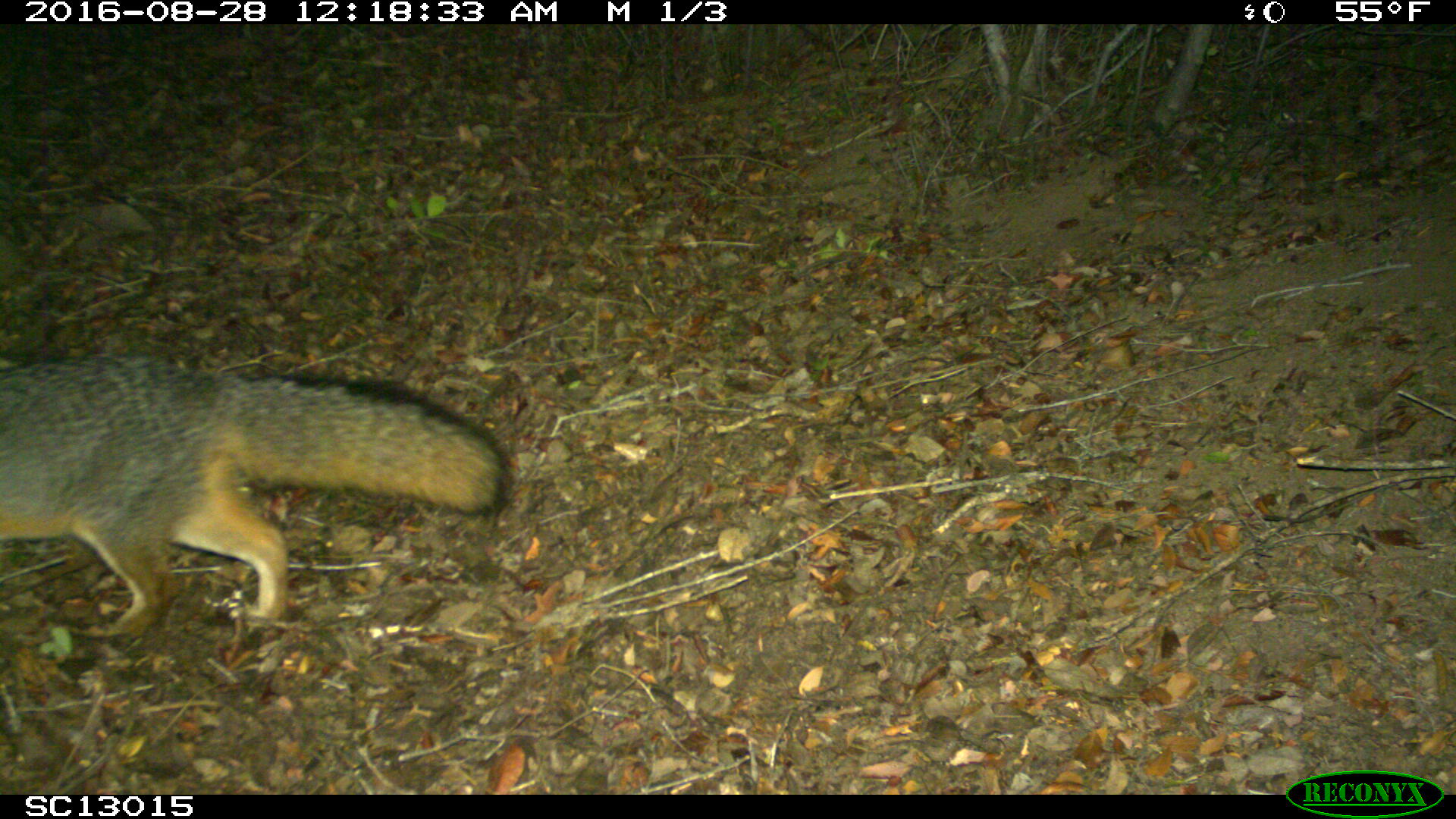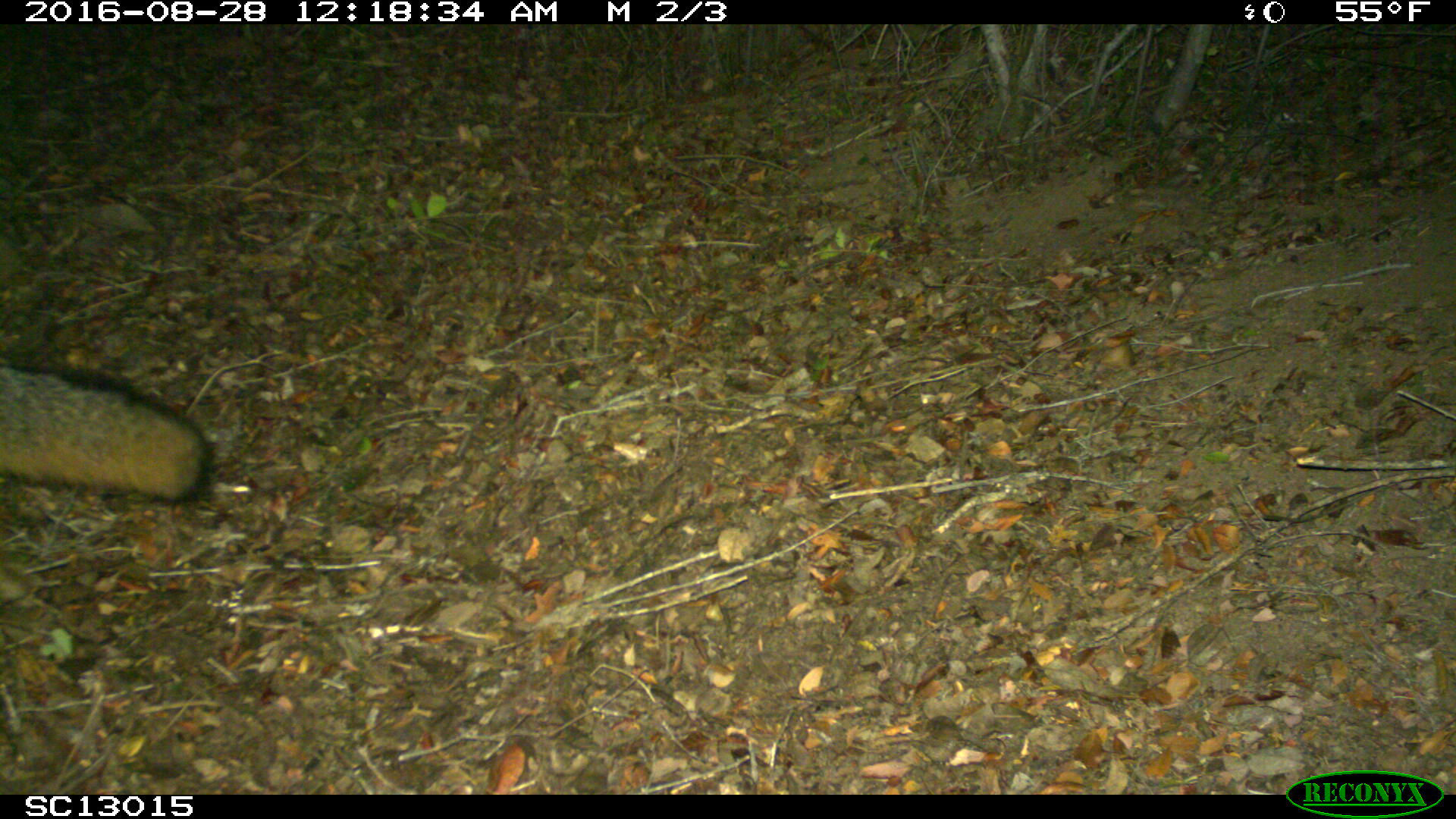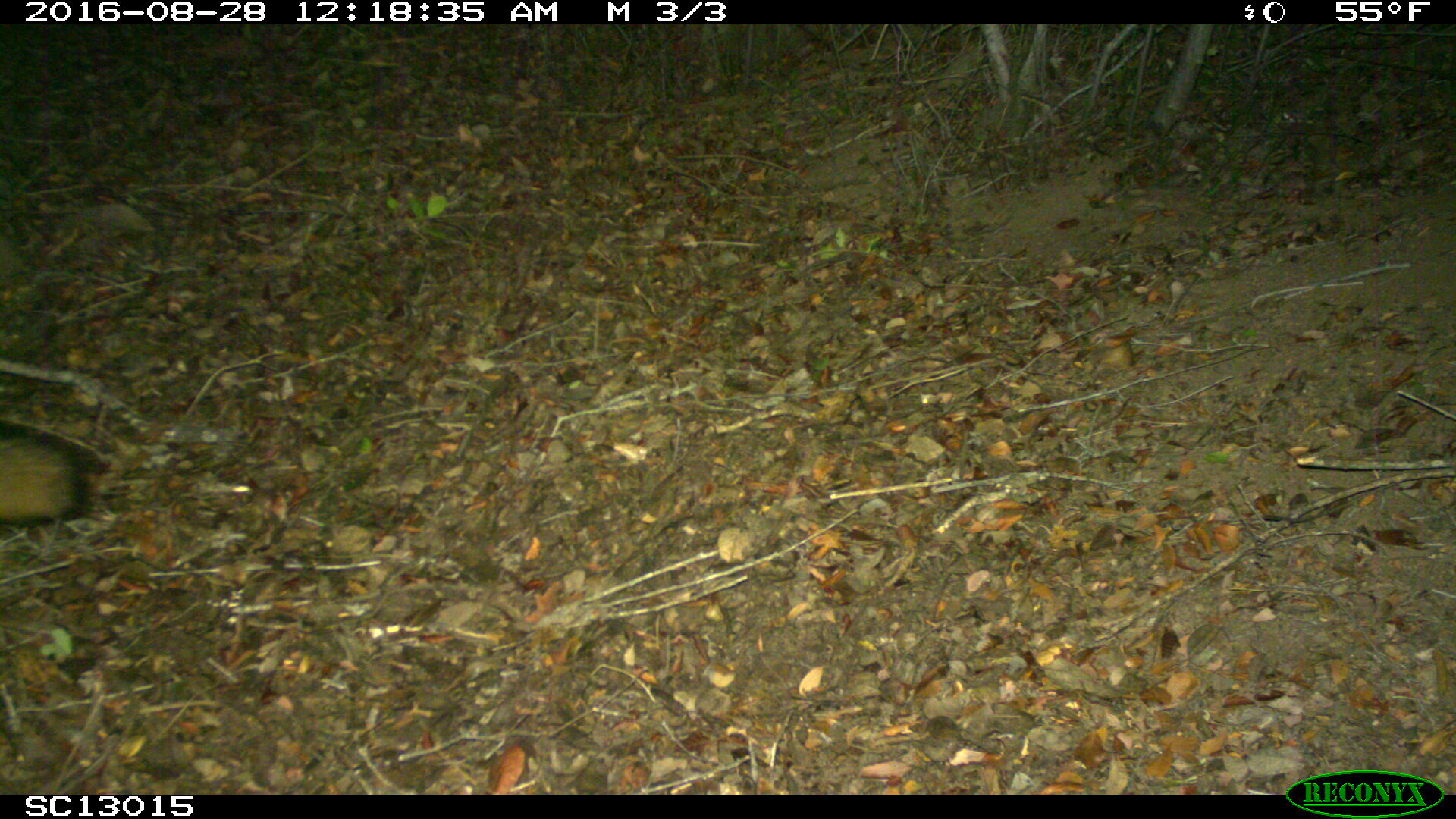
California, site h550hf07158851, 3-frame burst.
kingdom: Animalia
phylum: Chordata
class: Mammalia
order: Carnivora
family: Canidae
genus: Urocyon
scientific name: Urocyon littoralis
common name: island fox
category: fox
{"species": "fox (island fox) (Urocyon littoralis)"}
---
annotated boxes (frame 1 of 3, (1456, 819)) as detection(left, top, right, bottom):
fox: detection(0, 355, 511, 635)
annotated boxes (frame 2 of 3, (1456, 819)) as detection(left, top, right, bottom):
fox: detection(0, 364, 211, 504)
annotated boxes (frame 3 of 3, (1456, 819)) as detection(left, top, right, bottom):
fox: detection(0, 422, 96, 526)